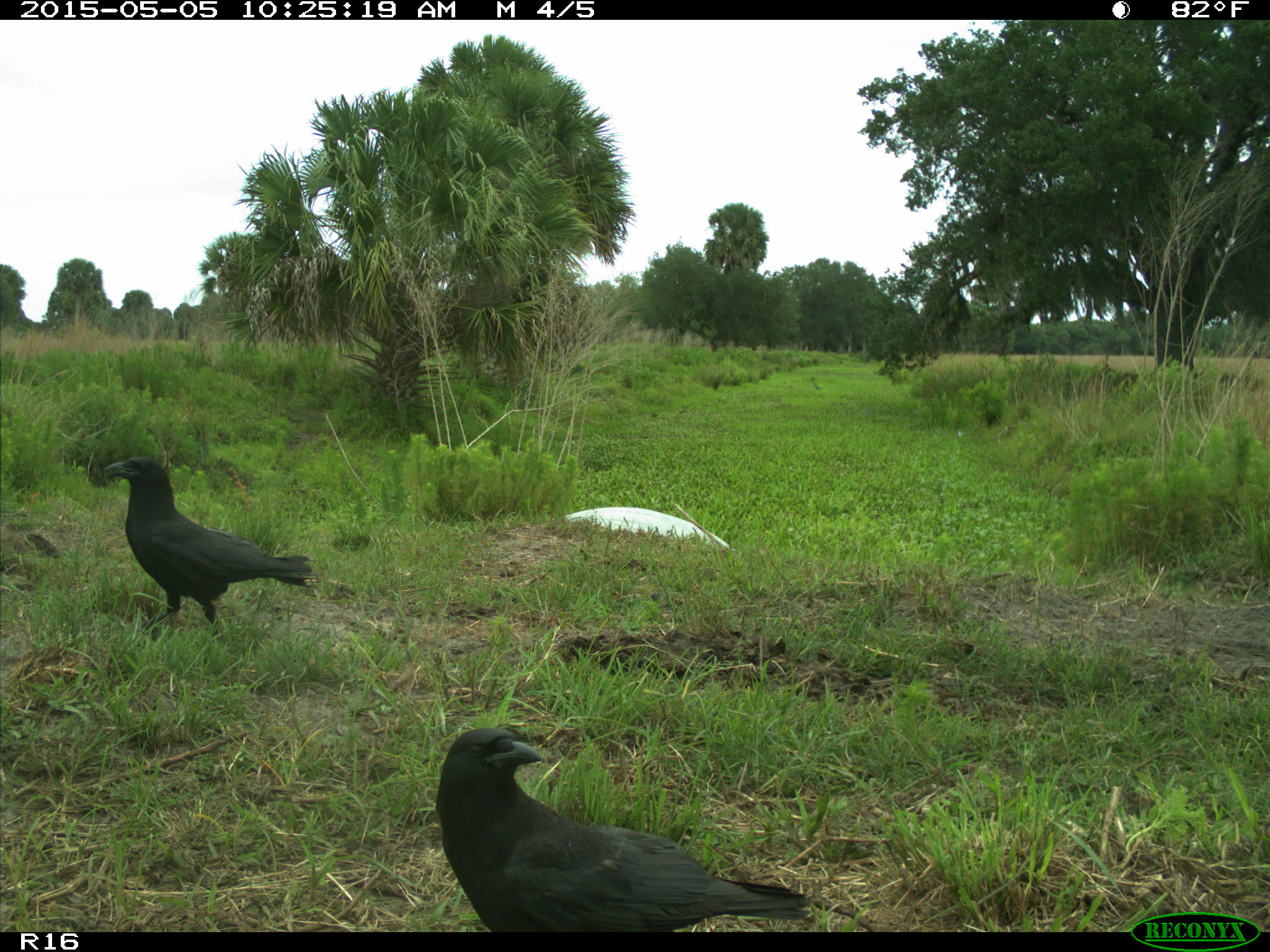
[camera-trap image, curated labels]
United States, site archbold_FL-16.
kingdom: Animalia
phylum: Chordata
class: Mammalia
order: Artiodactyla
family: Bovidae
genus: Bos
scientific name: Bos taurus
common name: domestic cow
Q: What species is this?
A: Bos taurus (domestic cow).